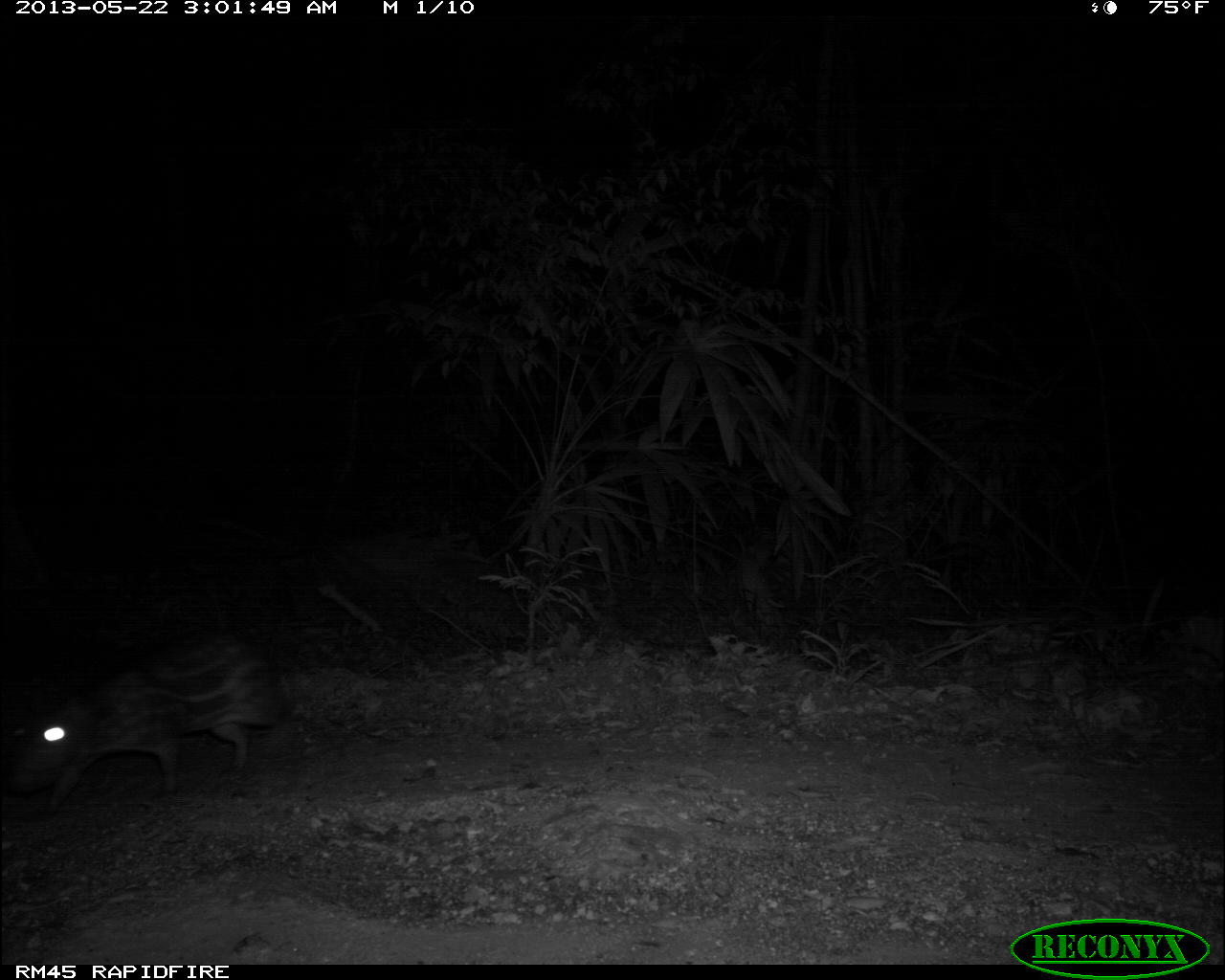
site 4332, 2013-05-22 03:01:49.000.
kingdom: Animalia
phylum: Chordata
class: Mammalia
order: Rodentia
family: Cuniculidae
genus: Cuniculus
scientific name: Cuniculus paca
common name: lowland paca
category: agouti paca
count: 1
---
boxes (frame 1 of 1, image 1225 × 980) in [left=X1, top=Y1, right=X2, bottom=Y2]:
agouti paca: [left=28, top=628, right=287, bottom=811]